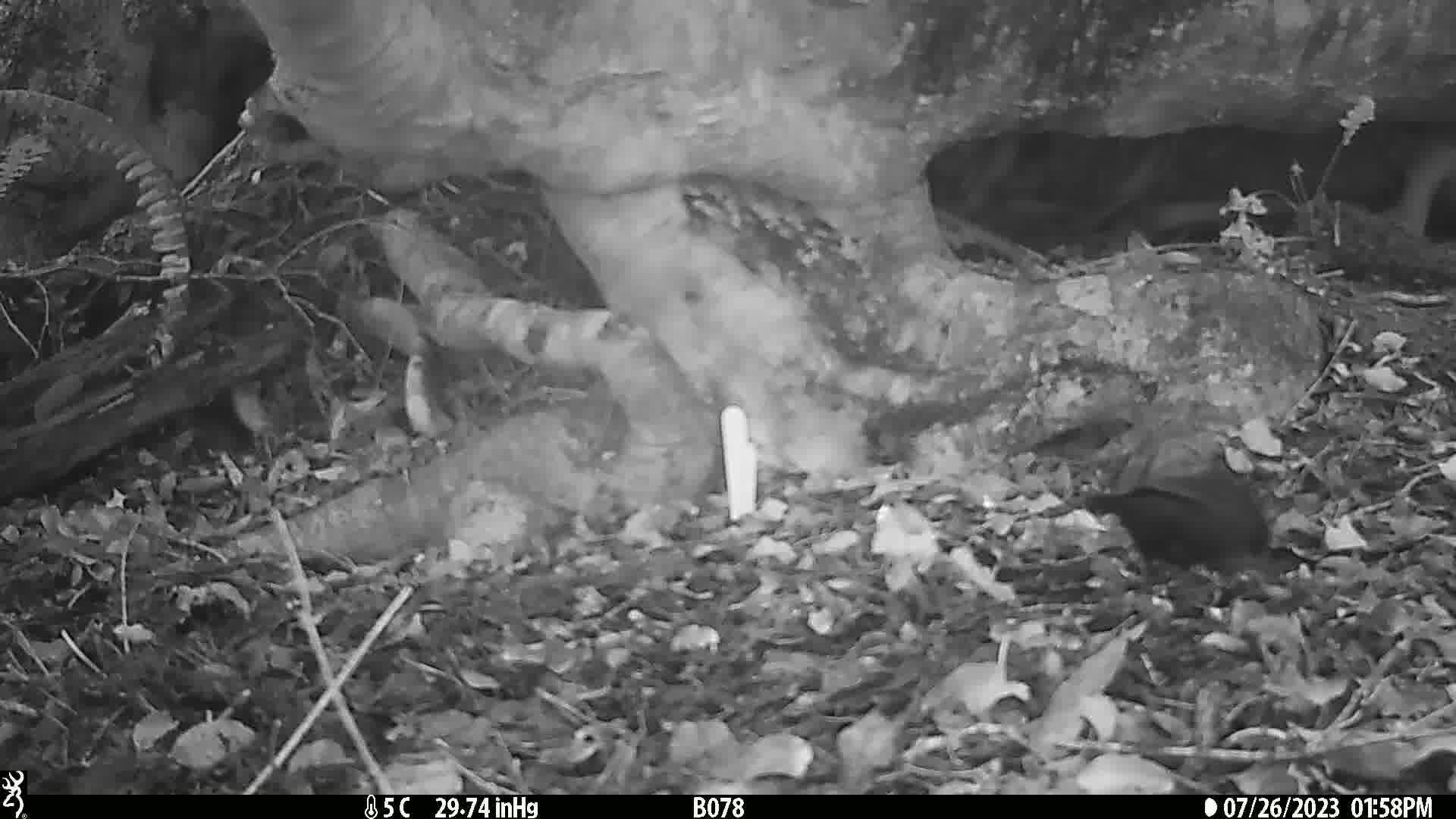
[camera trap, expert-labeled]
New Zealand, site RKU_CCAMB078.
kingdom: Animalia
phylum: Chordata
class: Aves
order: Passeriformes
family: Turdidae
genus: Turdus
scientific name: Turdus merula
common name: eurasian blackbird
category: blackbird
Blackbird (eurasian blackbird) (Turdus merula).